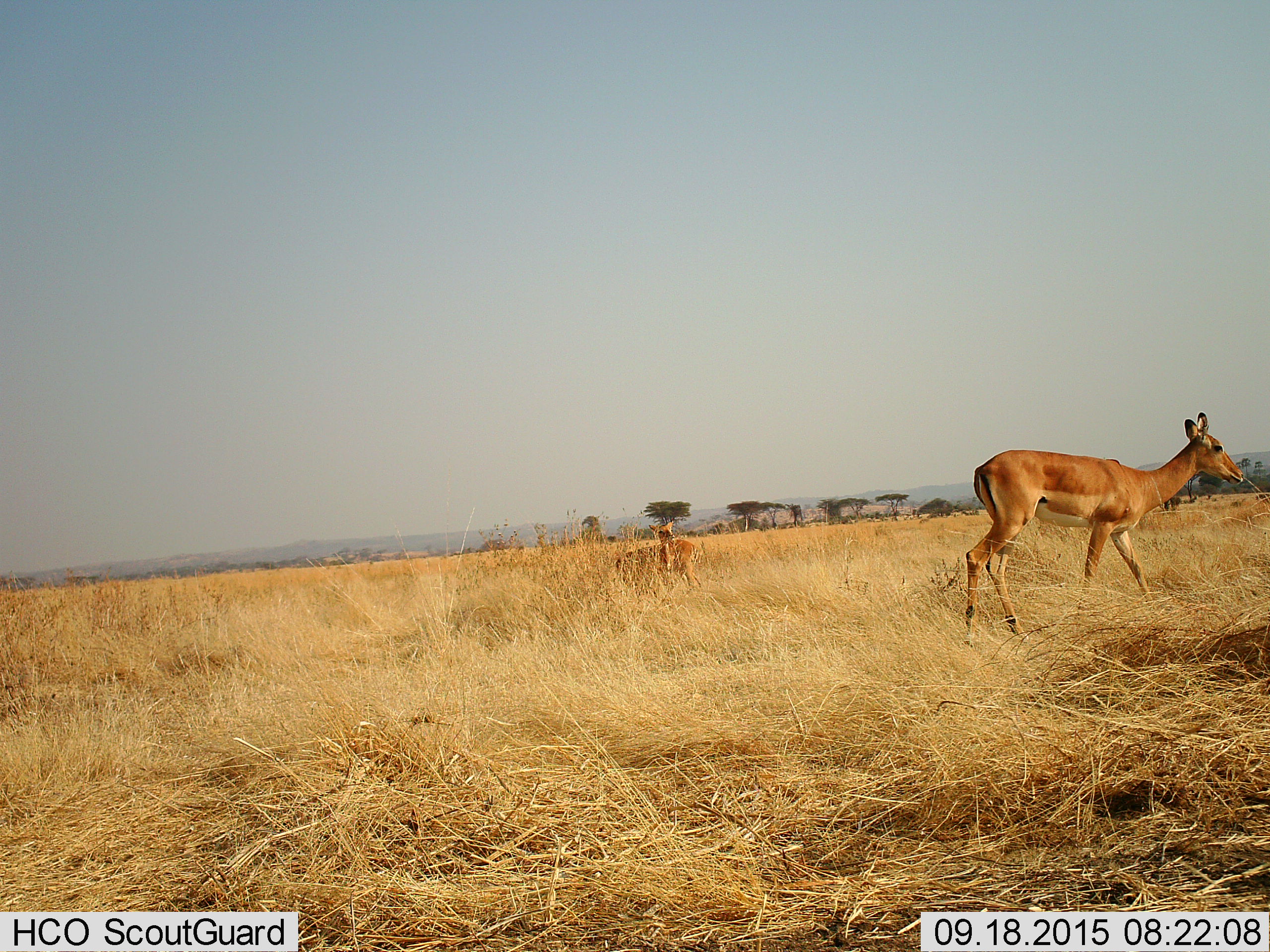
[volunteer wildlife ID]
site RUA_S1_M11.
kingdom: Animalia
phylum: Chordata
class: Mammalia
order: Artiodactyla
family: Bovidae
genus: Aepyceros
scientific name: Aepyceros melampus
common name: impala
Impala (Aepyceros melampus), count 3. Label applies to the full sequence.